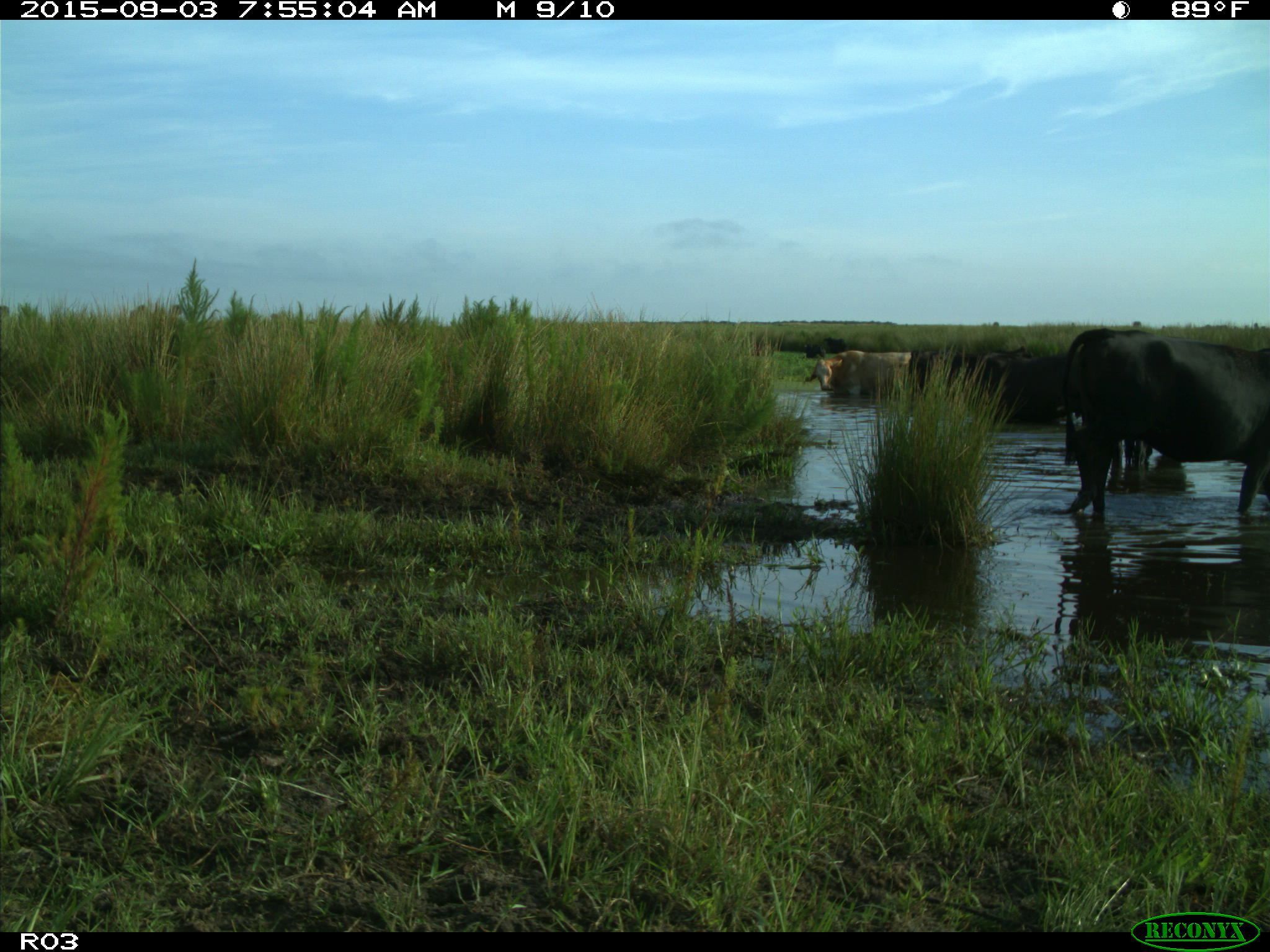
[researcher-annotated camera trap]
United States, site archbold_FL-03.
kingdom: Animalia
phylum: Chordata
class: Mammalia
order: Artiodactyla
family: Bovidae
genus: Bos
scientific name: Bos taurus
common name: domestic cow